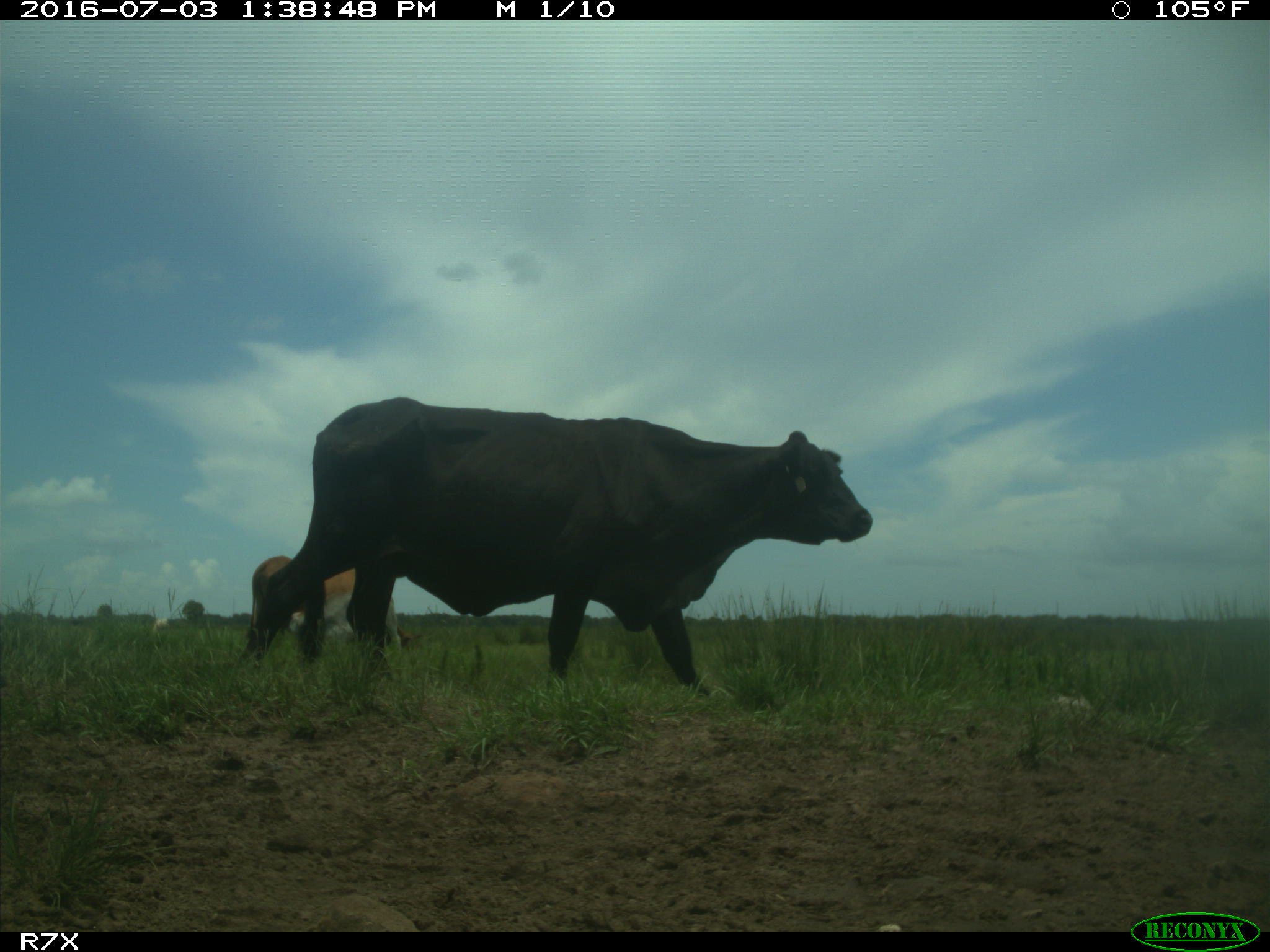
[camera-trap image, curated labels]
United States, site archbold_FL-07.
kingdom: Animalia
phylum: Chordata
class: Mammalia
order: Artiodactyla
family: Bovidae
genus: Bos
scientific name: Bos taurus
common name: domestic cow